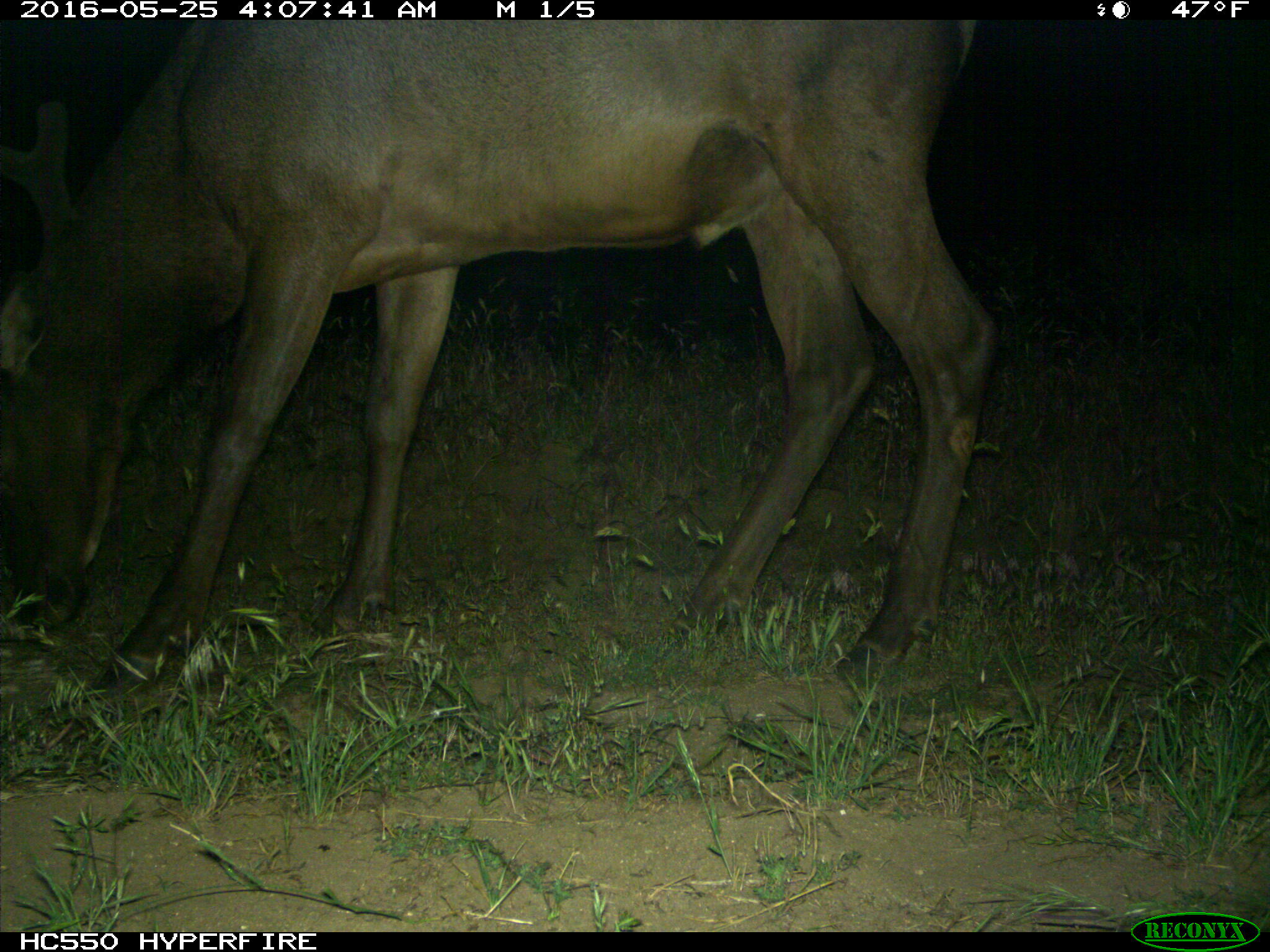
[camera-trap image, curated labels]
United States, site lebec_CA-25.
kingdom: Animalia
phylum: Chordata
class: Mammalia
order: Artiodactyla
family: Cervidae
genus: Cervus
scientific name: Cervus canadensis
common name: elk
Cervus canadensis (elk).